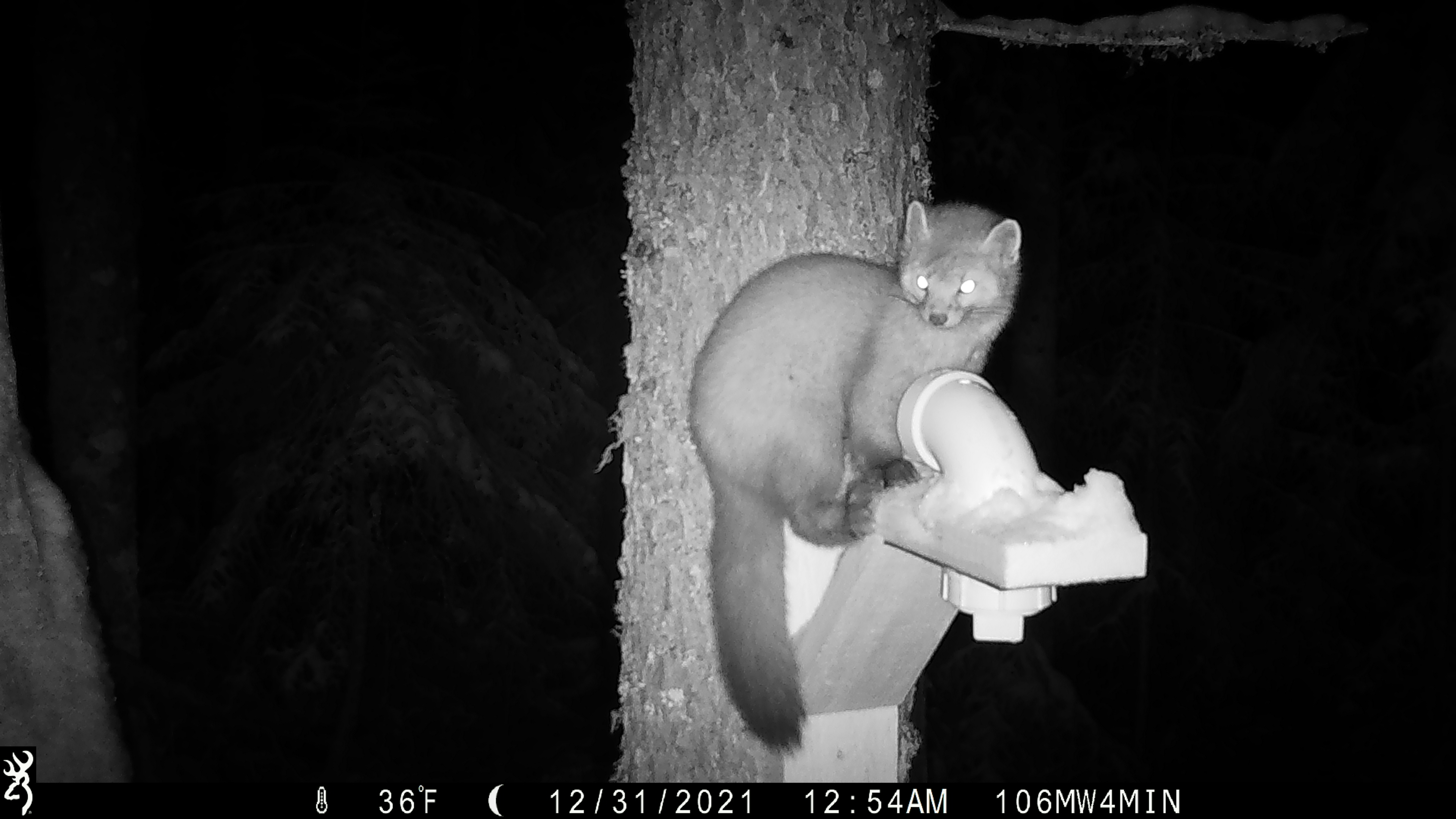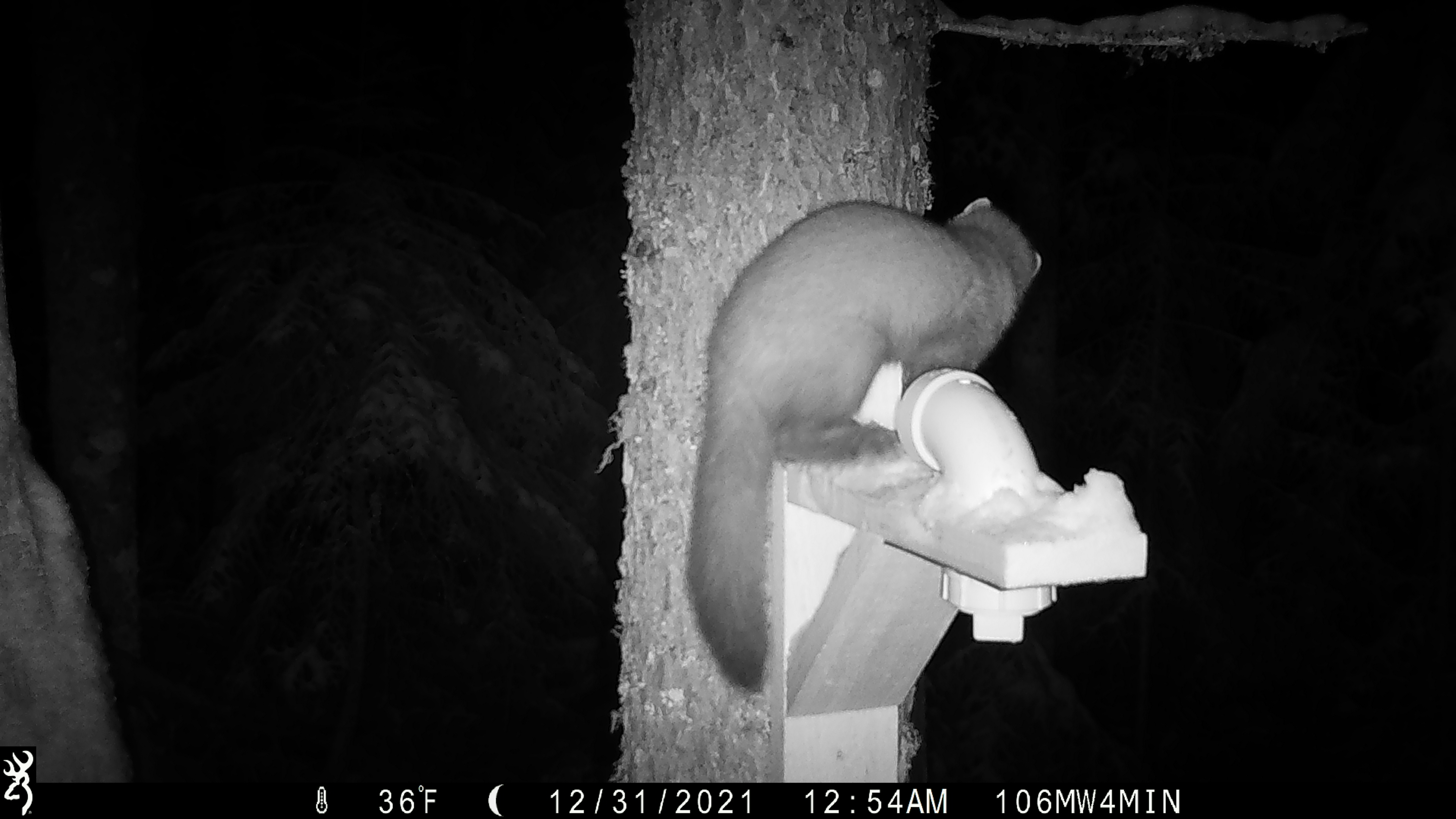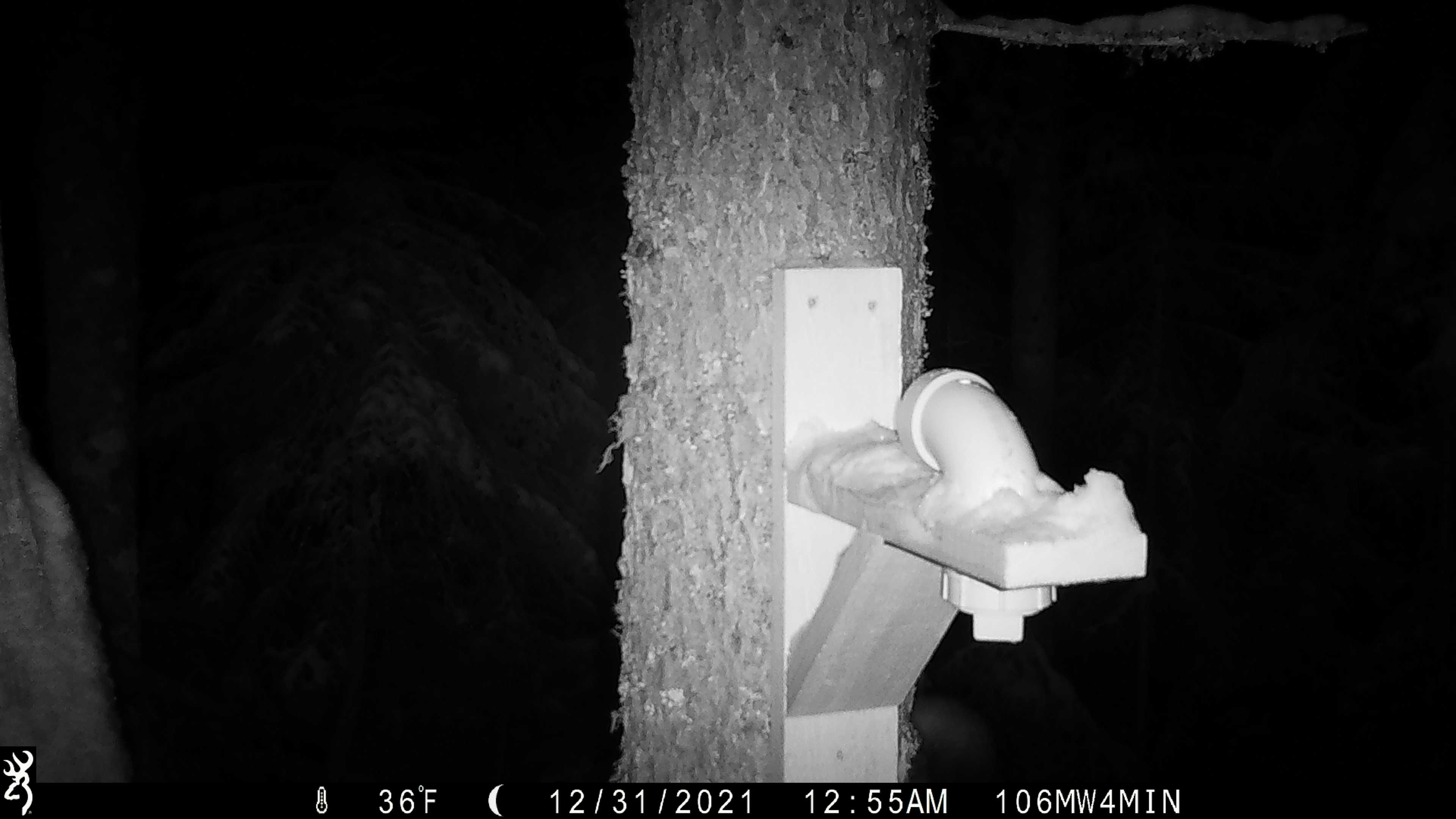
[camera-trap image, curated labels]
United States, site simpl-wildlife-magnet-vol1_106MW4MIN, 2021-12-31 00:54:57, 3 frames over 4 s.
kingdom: Animalia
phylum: Chordata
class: Mammalia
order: Carnivora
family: Mustelidae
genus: Martes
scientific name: Martes americana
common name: american marten